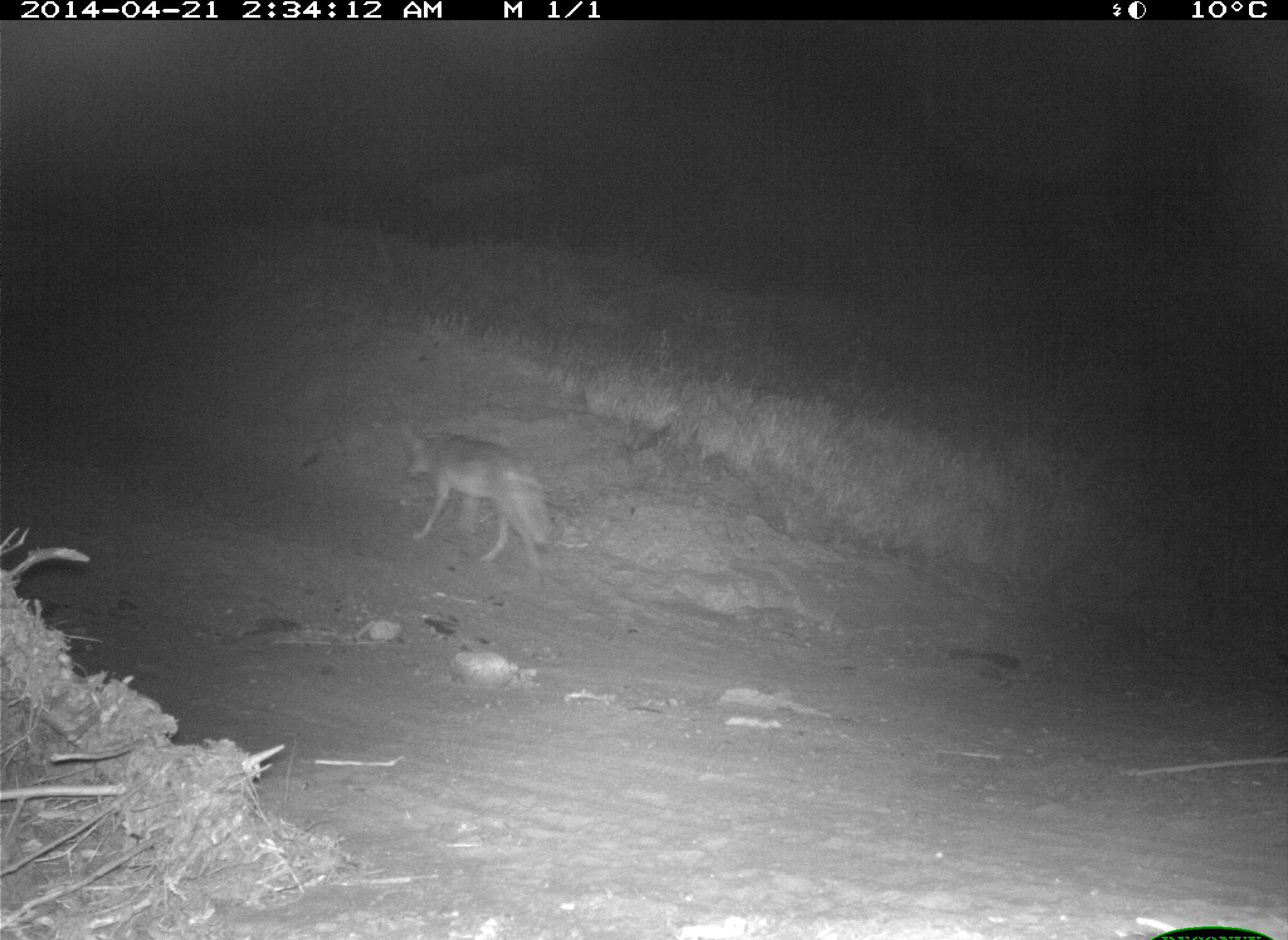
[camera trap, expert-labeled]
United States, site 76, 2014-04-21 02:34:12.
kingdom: Animalia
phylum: Chordata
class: Mammalia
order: Carnivora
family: Canidae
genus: Canis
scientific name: Canis latrans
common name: coyote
Coyote (Canis latrans).